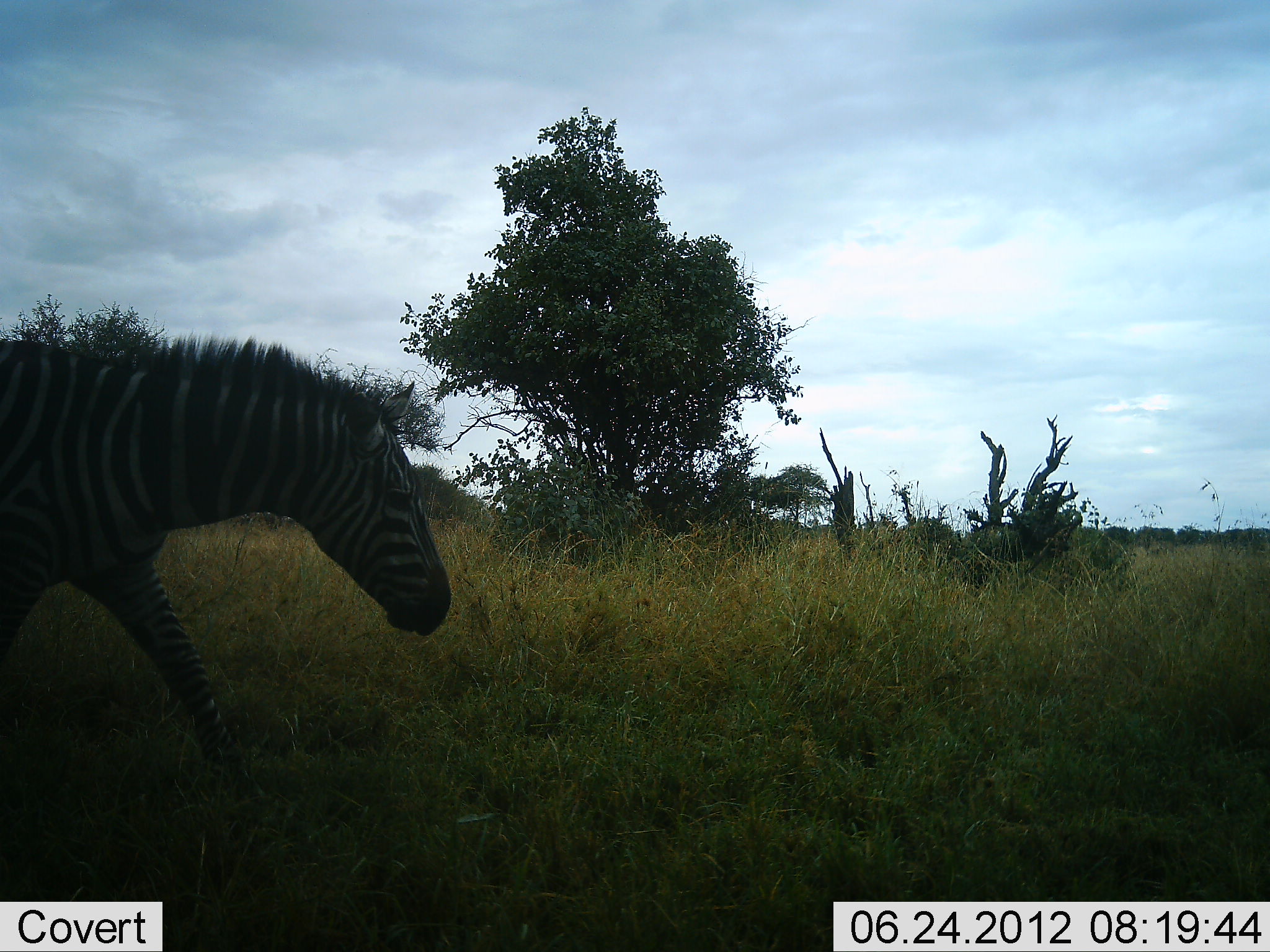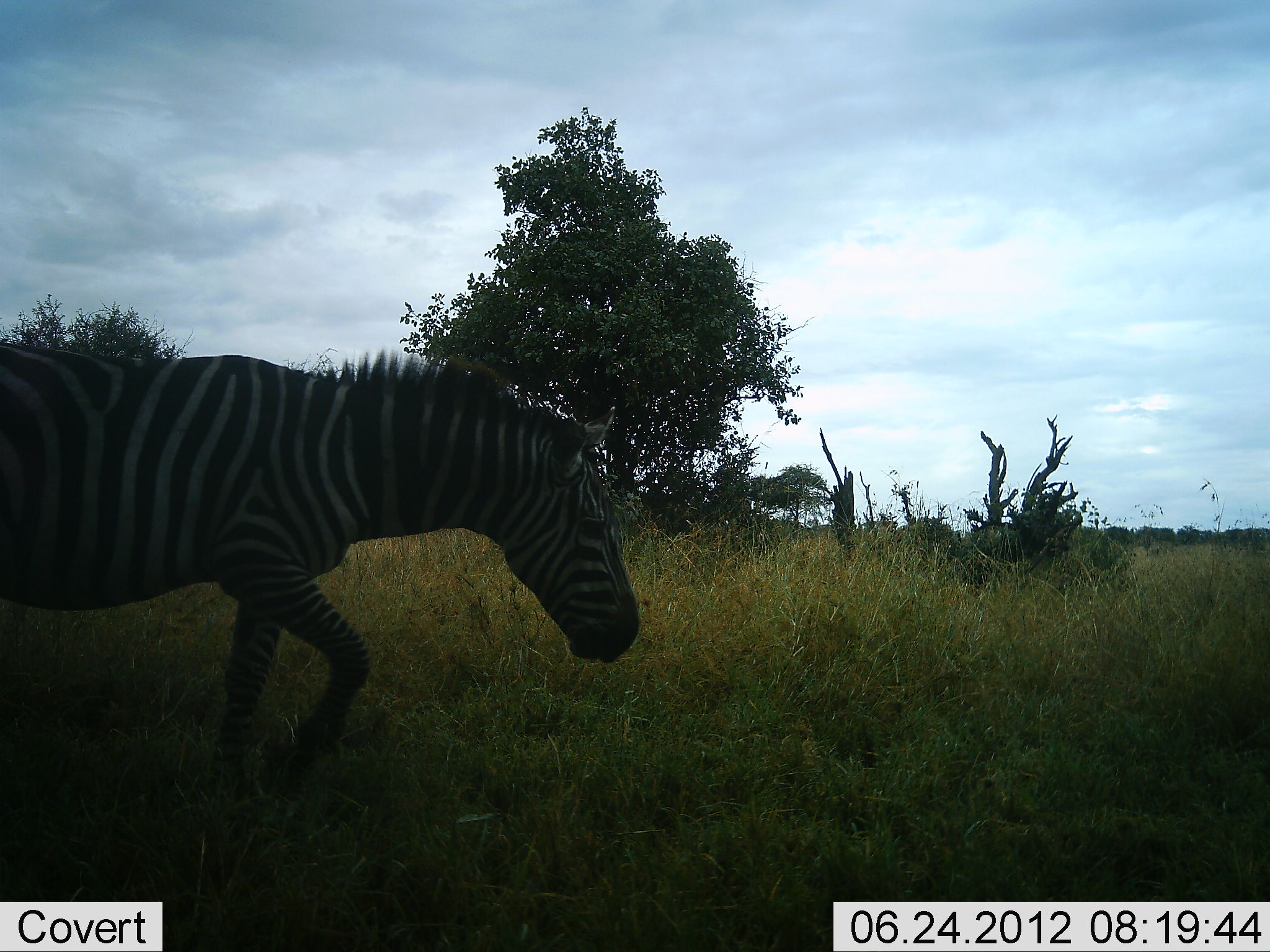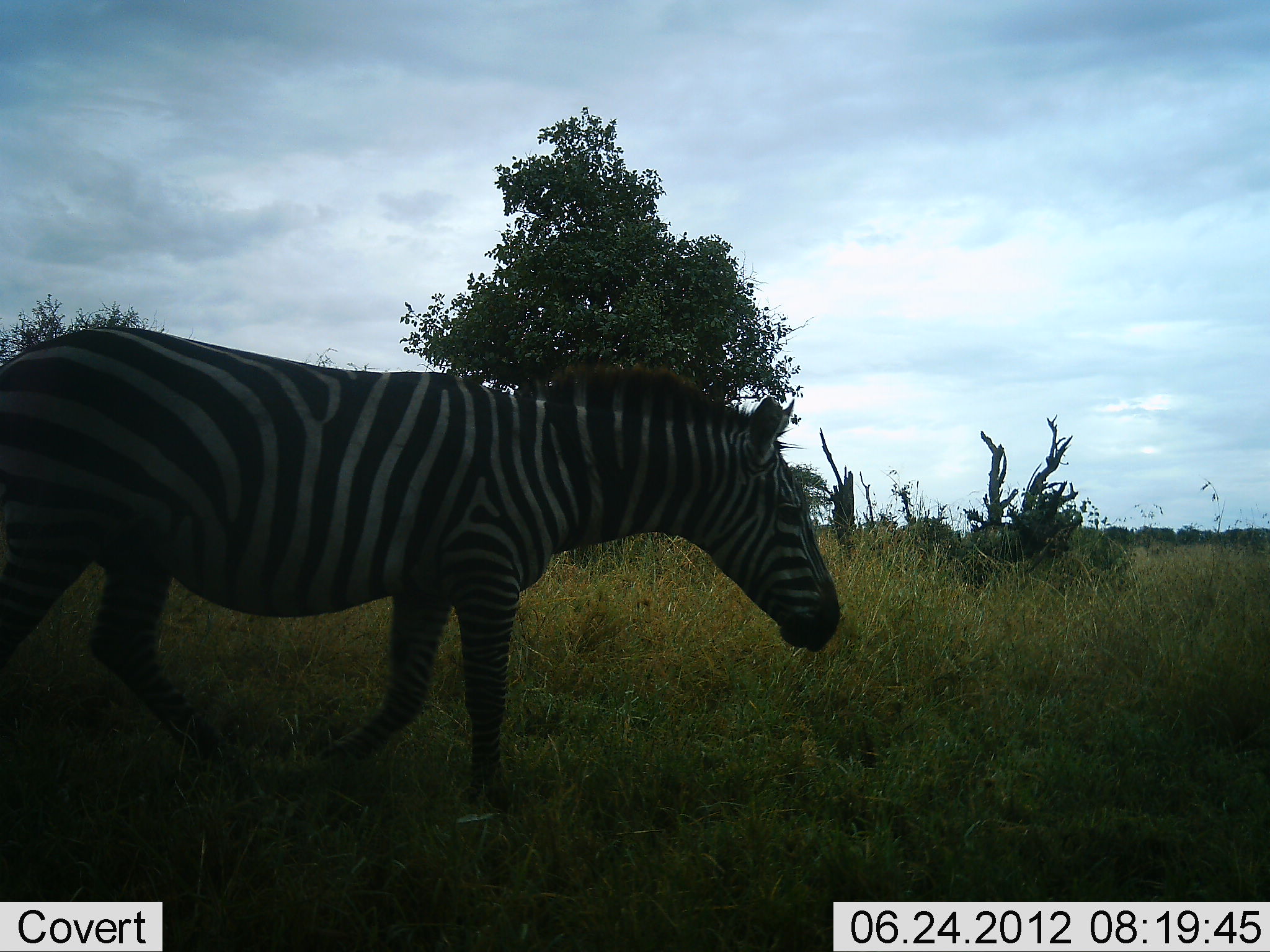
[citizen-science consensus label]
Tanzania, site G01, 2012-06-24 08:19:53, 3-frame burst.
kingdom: Animalia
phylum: Chordata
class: Mammalia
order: Perissodactyla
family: Equidae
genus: Equus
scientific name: Equus quagga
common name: plains zebra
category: zebra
Zebra (plains zebra) (Equus quagga), count 1. Behavior (volunteer vote fractions): standing 0%, resting 0%, moving 100%, interacting 0%. Young present (vote fraction): 0%. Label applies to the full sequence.